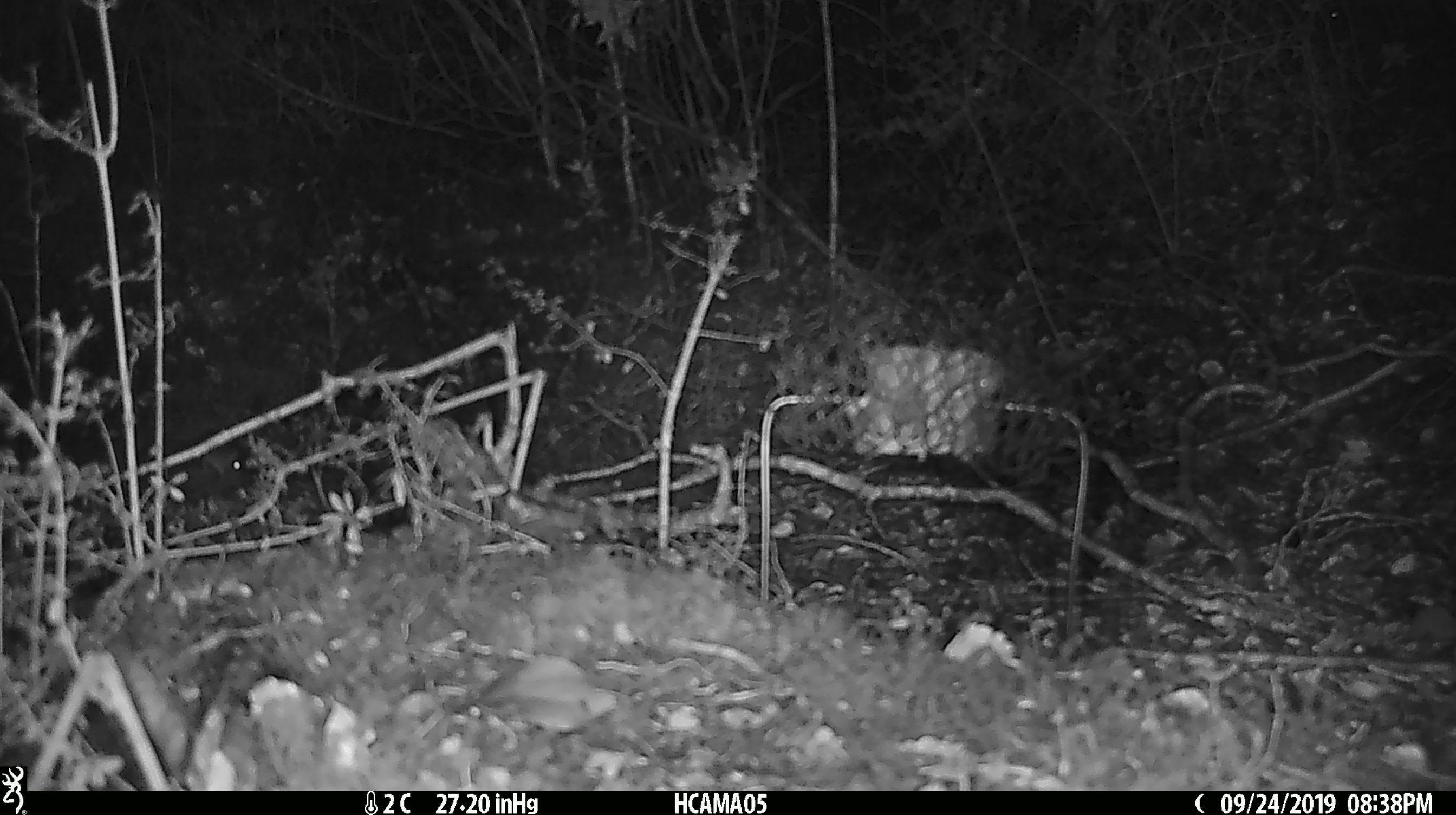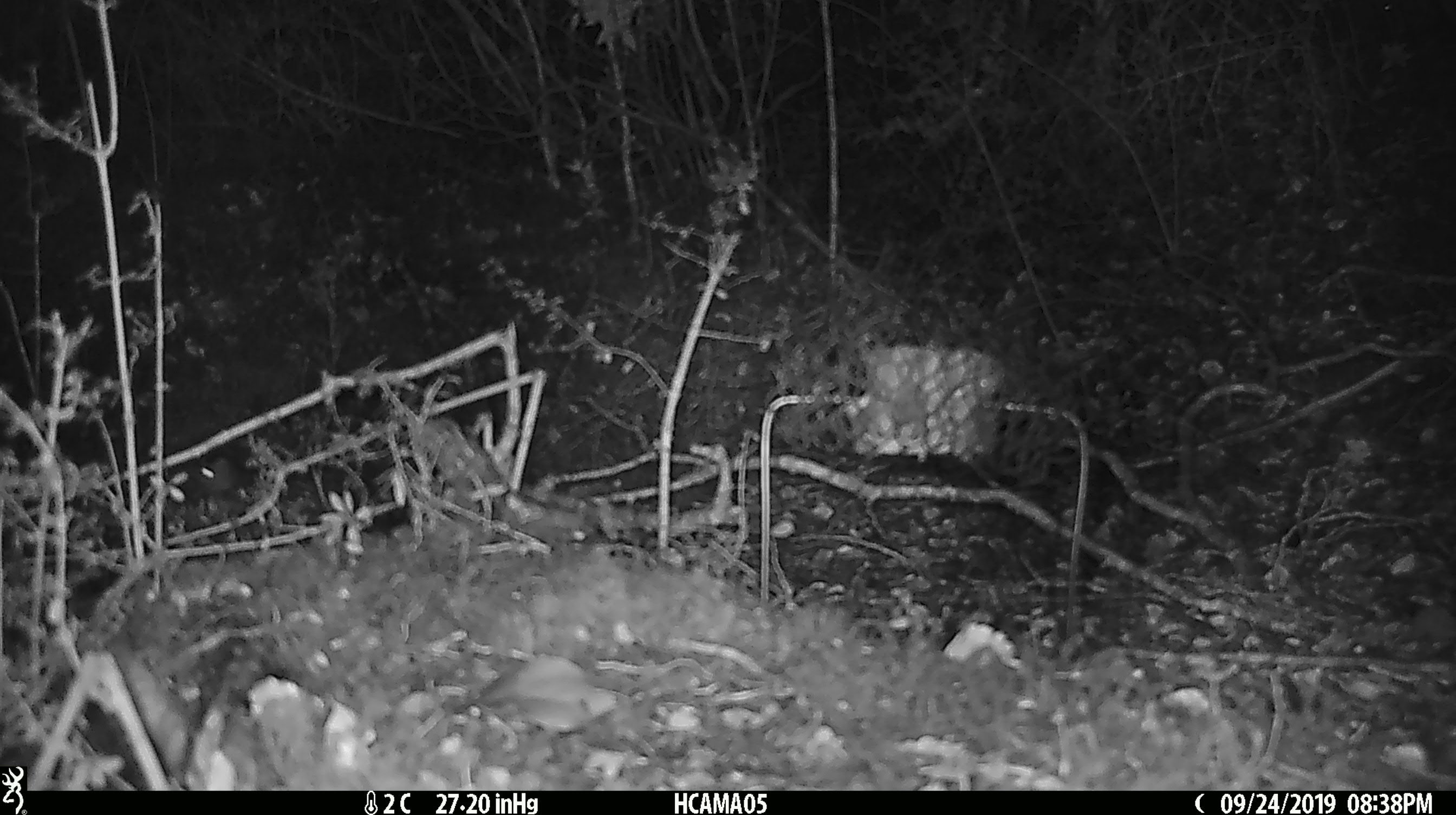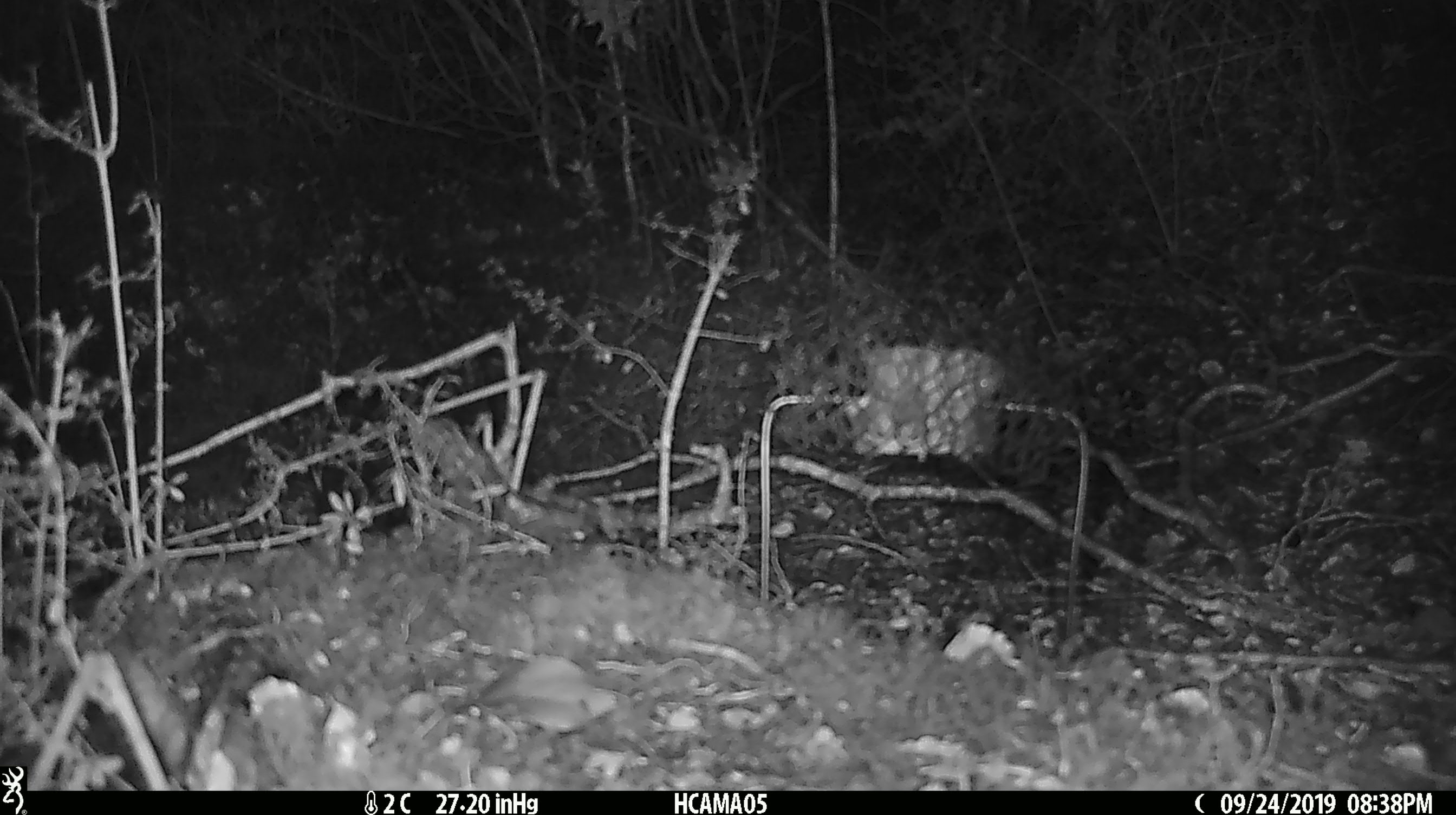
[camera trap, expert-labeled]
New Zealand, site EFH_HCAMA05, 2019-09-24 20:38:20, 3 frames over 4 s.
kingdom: Animalia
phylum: Chordata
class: Mammalia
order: Rodentia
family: Muridae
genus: Mus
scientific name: Mus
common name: mouse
Mouse (Mus).